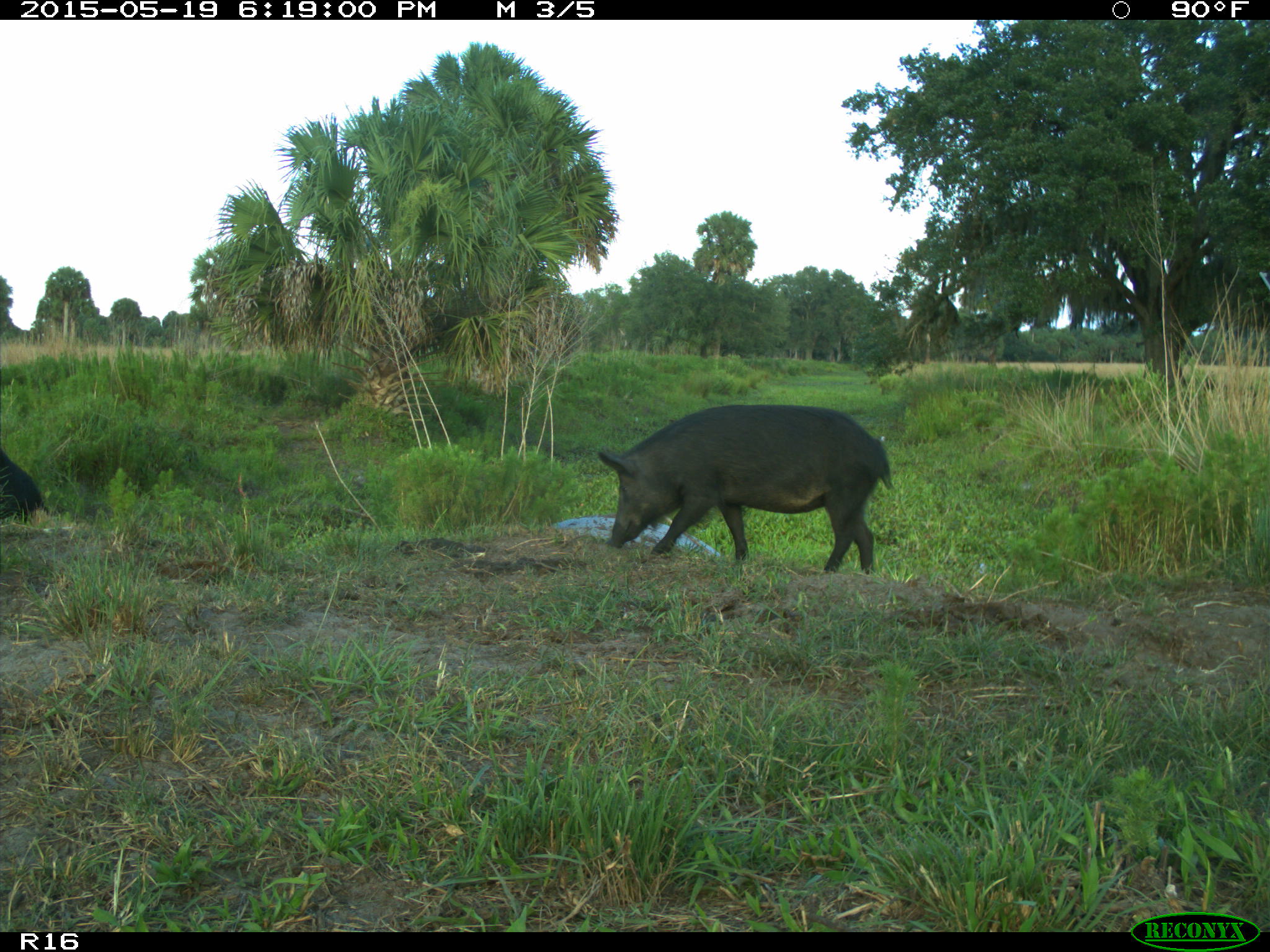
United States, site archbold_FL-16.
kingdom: Animalia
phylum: Chordata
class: Mammalia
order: Artiodactyla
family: Suidae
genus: Sus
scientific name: Sus scrofa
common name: wild boar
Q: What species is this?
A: Sus scrofa (wild boar).